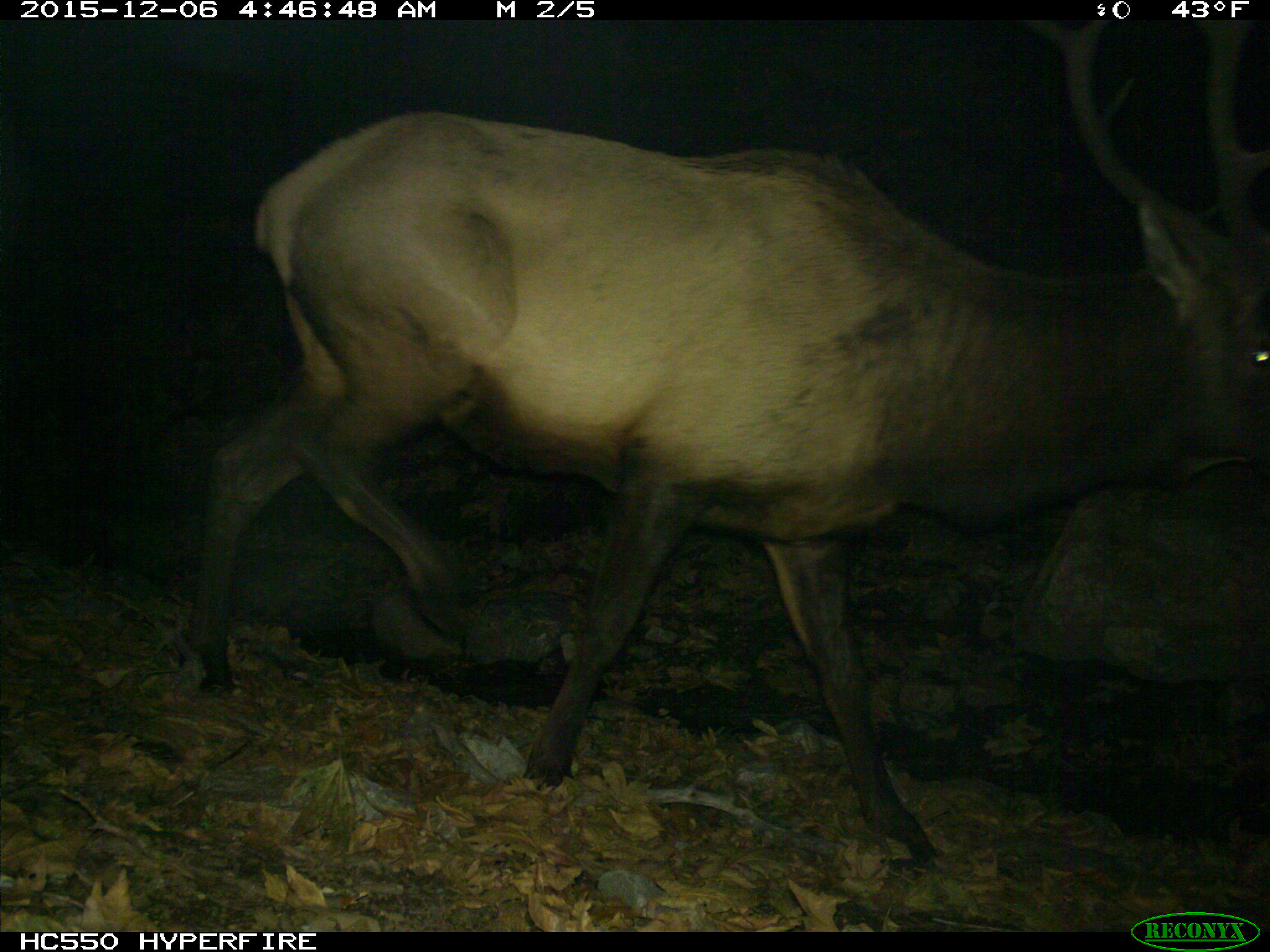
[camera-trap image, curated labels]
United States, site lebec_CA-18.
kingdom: Animalia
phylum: Chordata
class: Mammalia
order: Artiodactyla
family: Cervidae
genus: Cervus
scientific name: Cervus canadensis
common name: elk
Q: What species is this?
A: Cervus canadensis (elk).